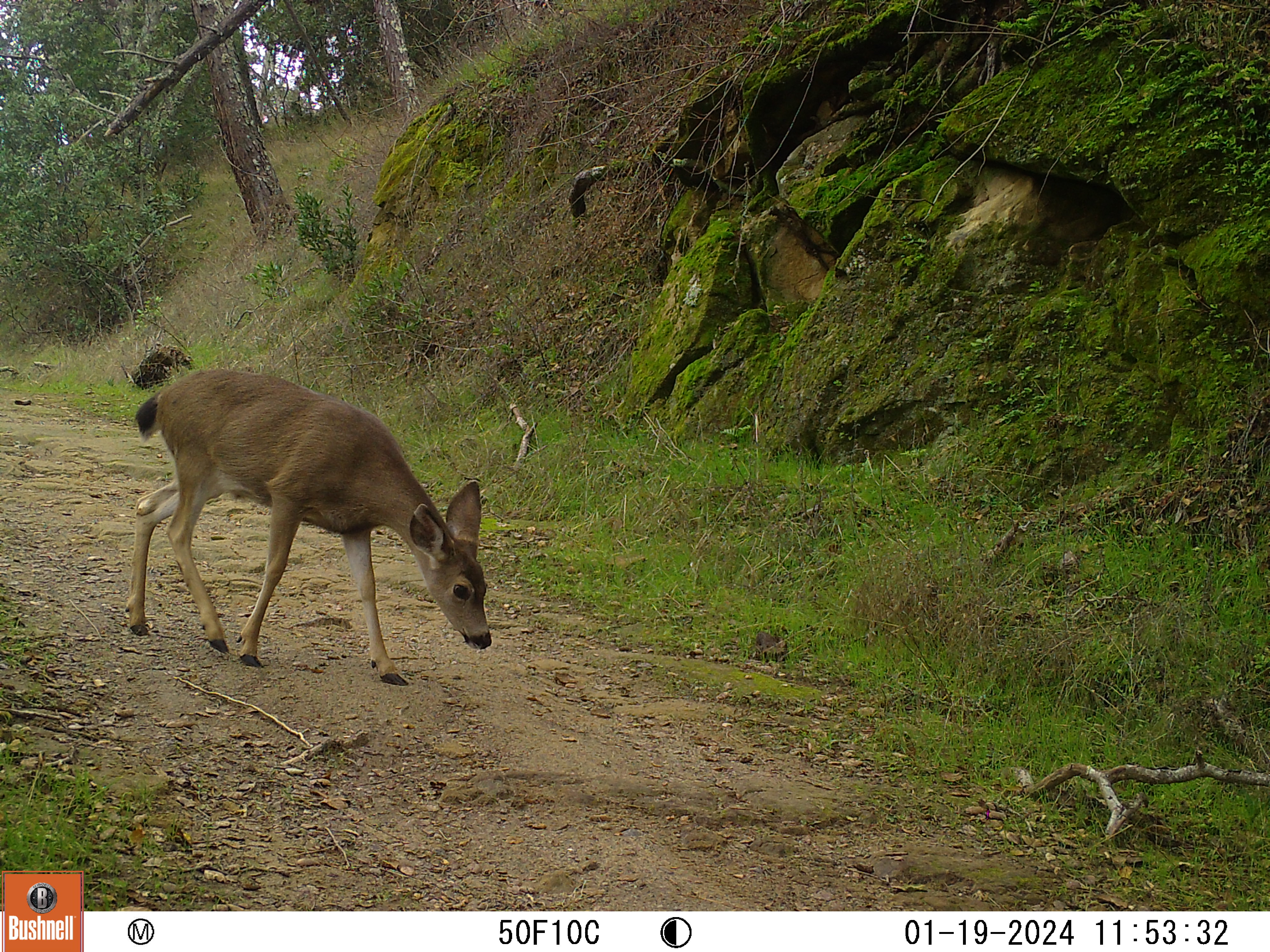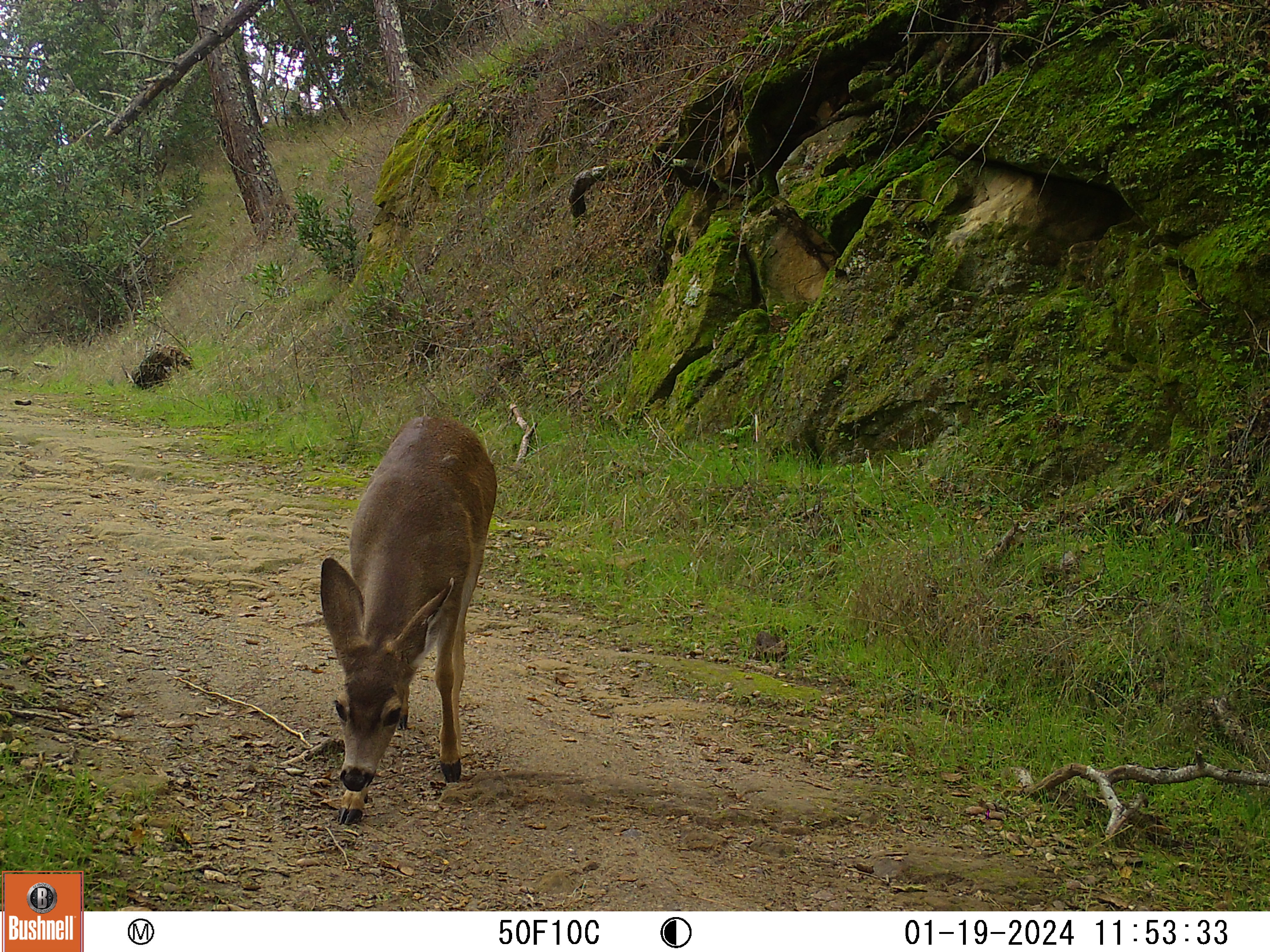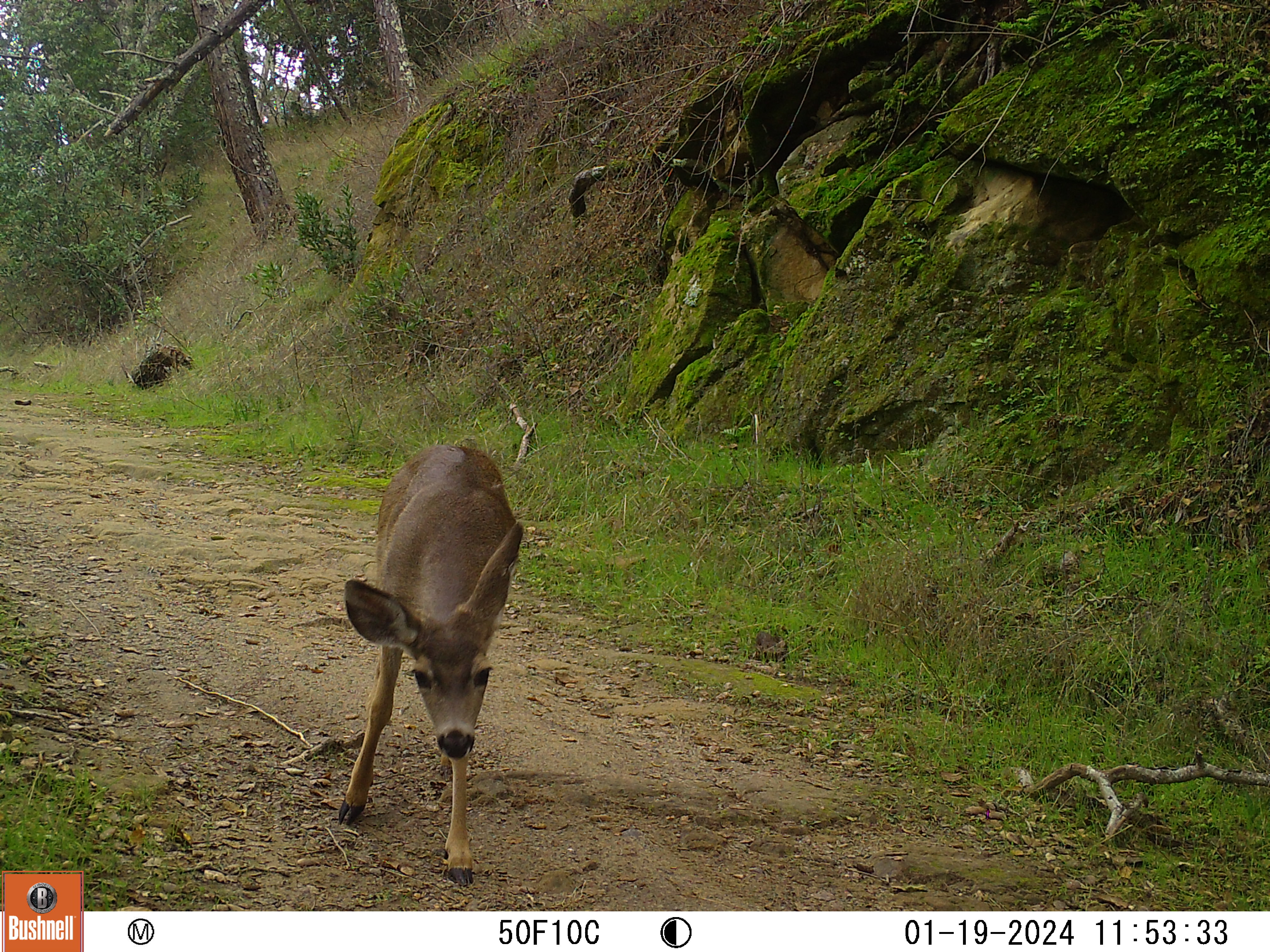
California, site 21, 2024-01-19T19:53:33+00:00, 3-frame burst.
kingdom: Animalia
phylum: Chordata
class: Mammalia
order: Artiodactyla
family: Cervidae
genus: Odocoileus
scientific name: Odocoileus hemionus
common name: mule deer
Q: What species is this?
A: Mule deer (Odocoileus hemionus).